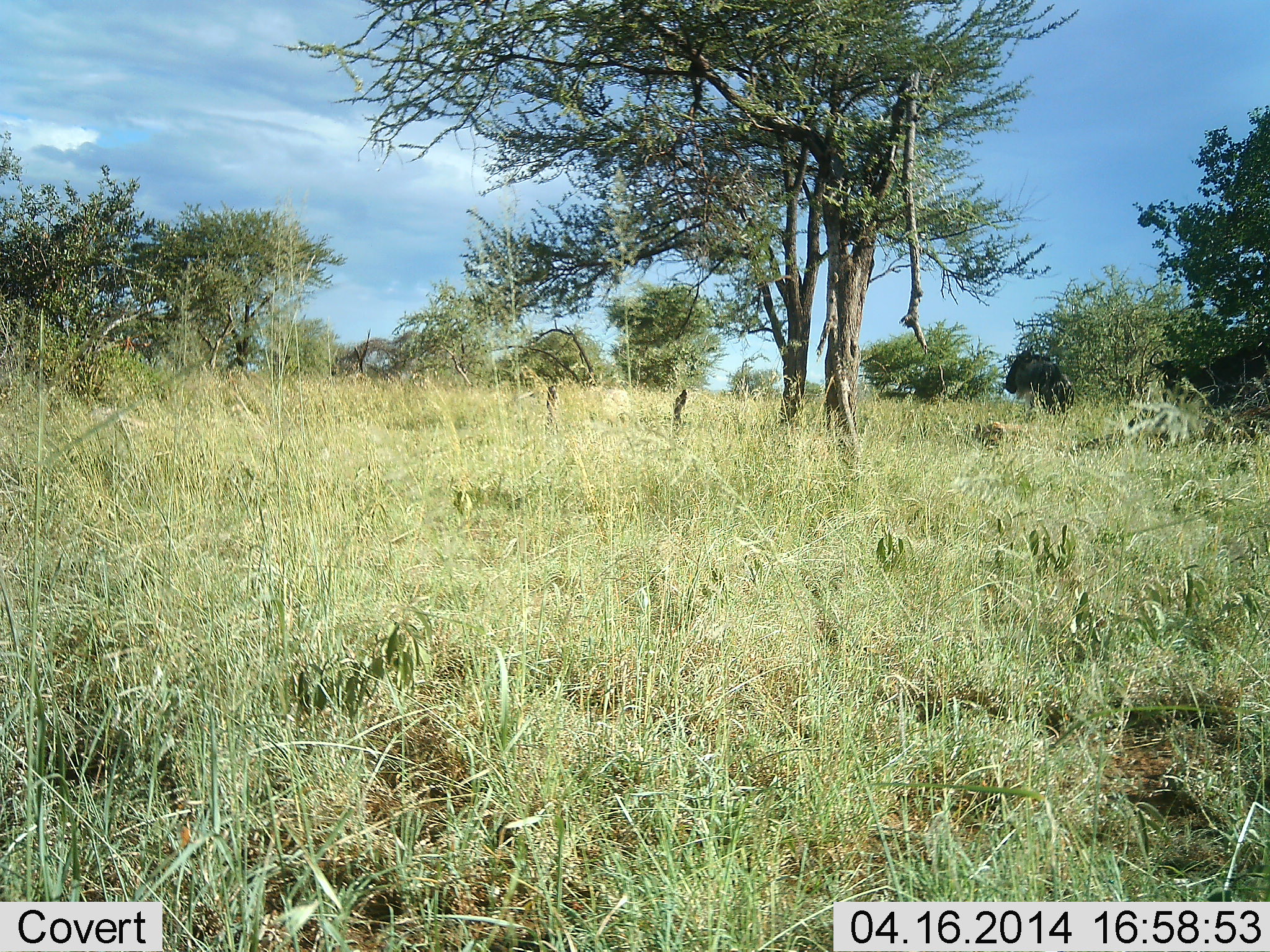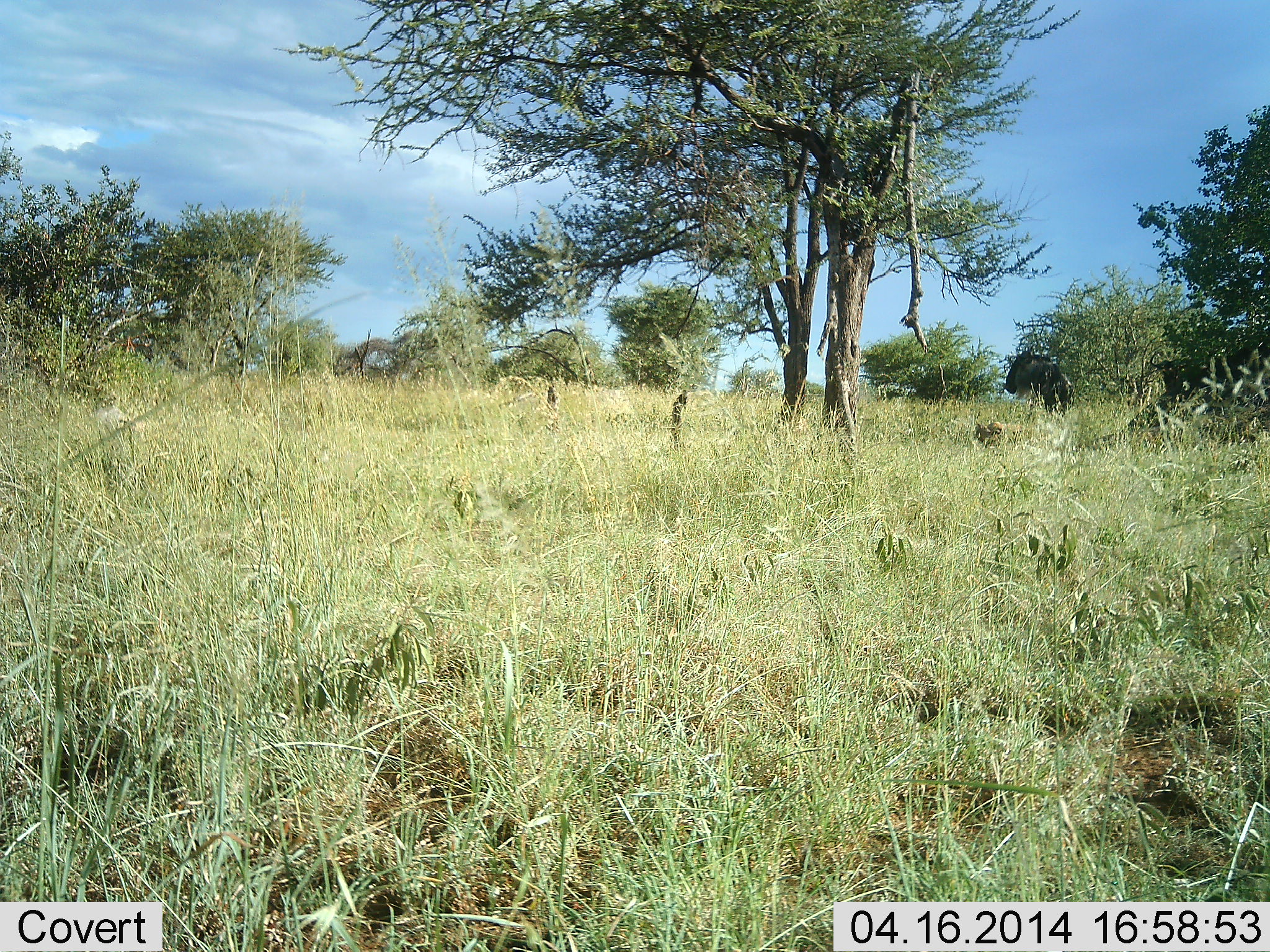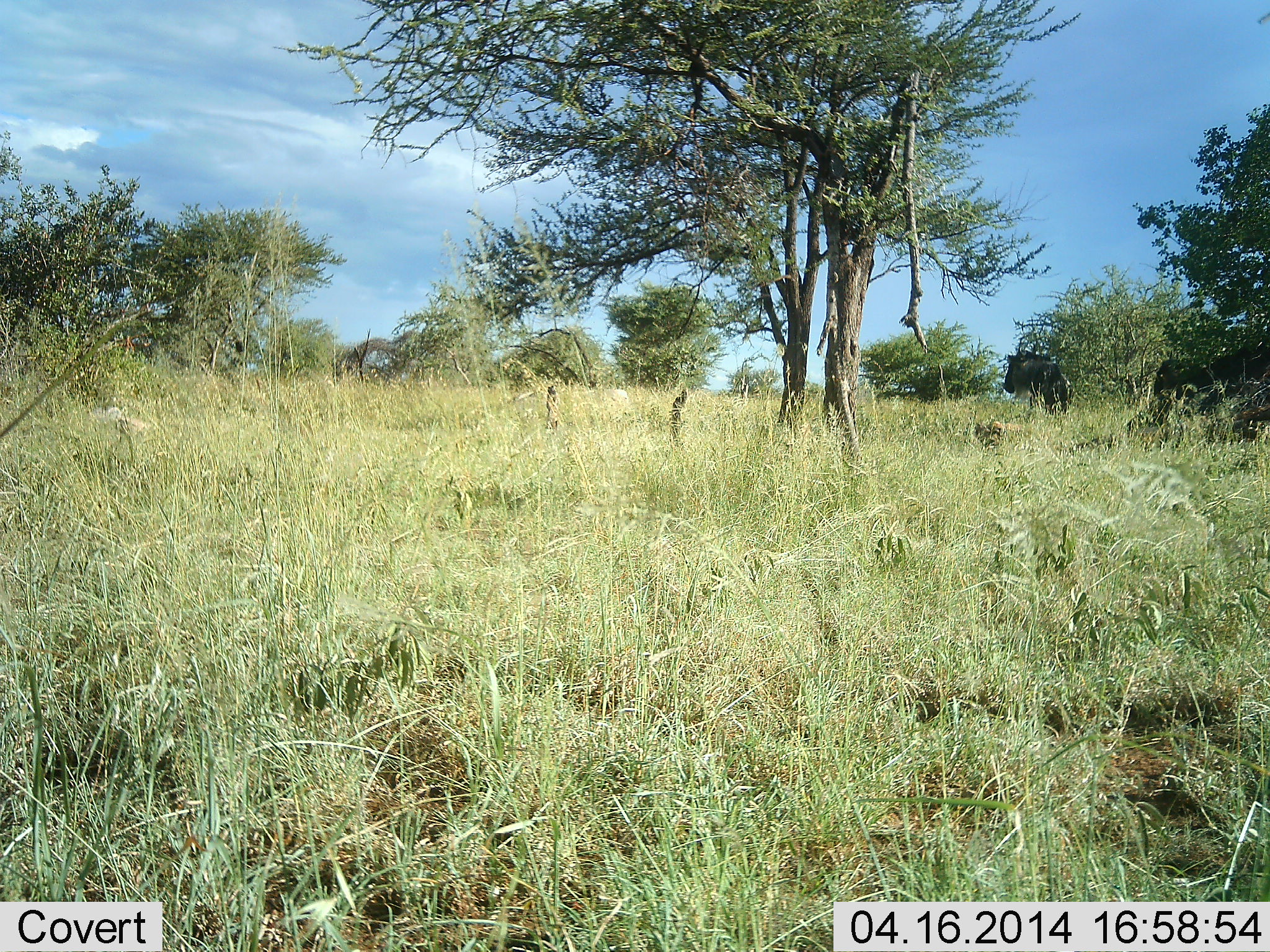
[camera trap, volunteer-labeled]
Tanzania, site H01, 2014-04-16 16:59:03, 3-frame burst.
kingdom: Animalia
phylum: Chordata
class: Mammalia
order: Artiodactyla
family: Bovidae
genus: Connochaetes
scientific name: Connochaetes taurinus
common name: blue wildebeest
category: wildebeest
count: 1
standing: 100%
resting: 10%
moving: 0%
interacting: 0%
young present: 0%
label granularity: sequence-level